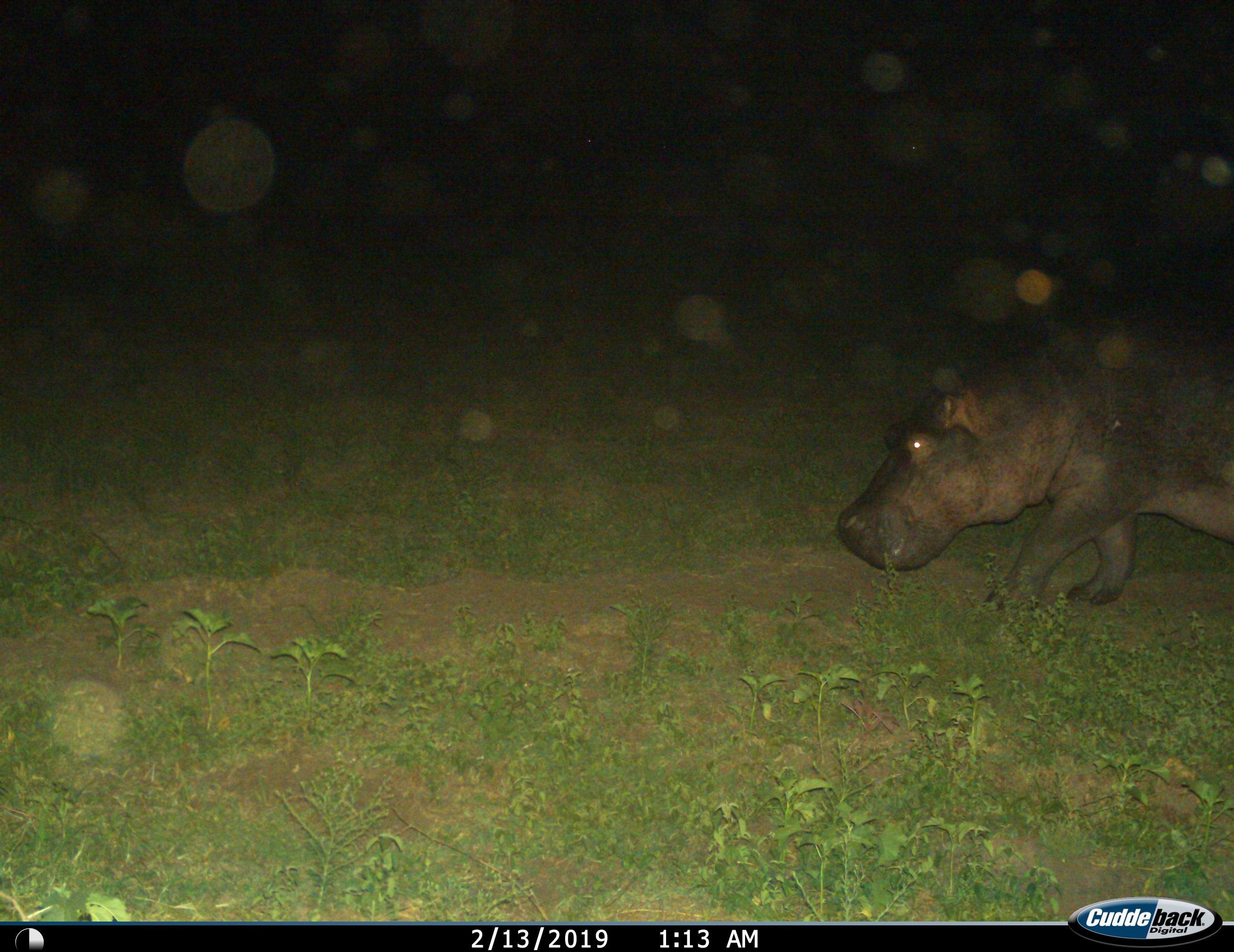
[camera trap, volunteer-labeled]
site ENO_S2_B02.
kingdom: Animalia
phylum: Chordata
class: Mammalia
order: Artiodactyla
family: Hippopotamidae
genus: Hippopotamus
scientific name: Hippopotamus amphibius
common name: hippopotamus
Hippopotamus (Hippopotamus amphibius), count 1. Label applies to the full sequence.